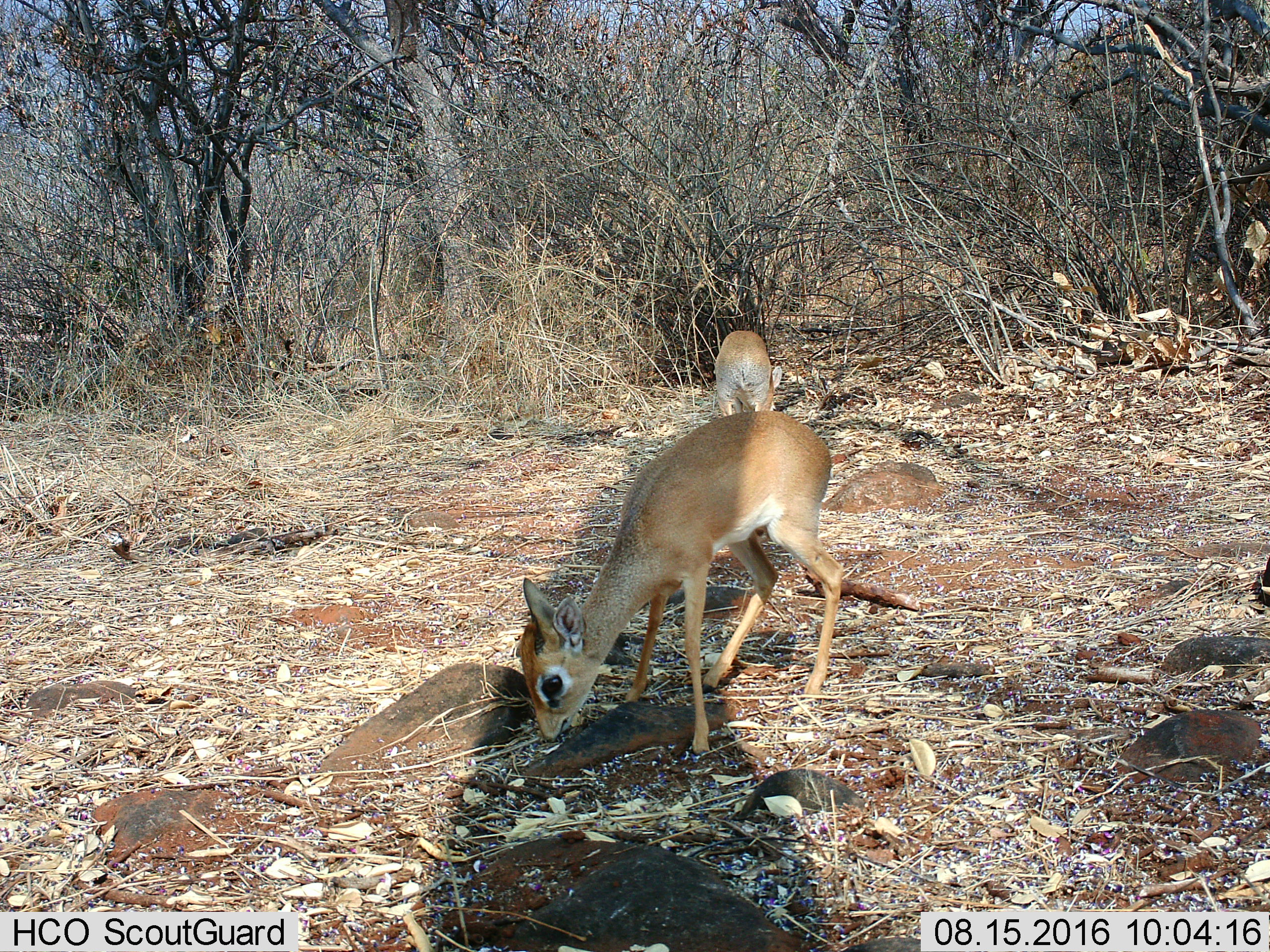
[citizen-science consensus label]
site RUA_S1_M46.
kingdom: Animalia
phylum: Chordata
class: Mammalia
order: Artiodactyla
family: Bovidae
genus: Madoqua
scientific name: Madoqua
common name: dik-dik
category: dikdik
Dikdik (dik-dik) (Madoqua), count 2. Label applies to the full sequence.